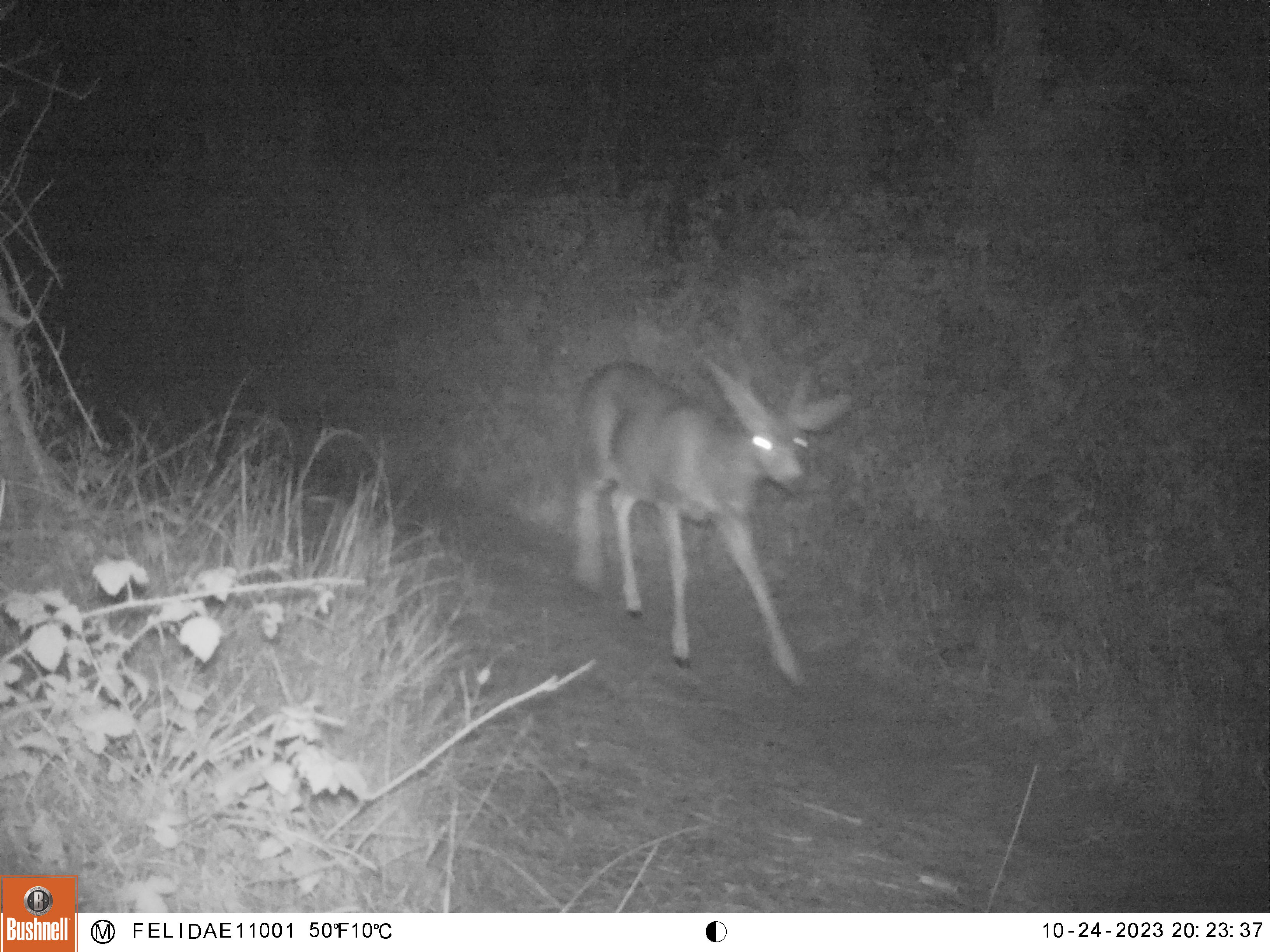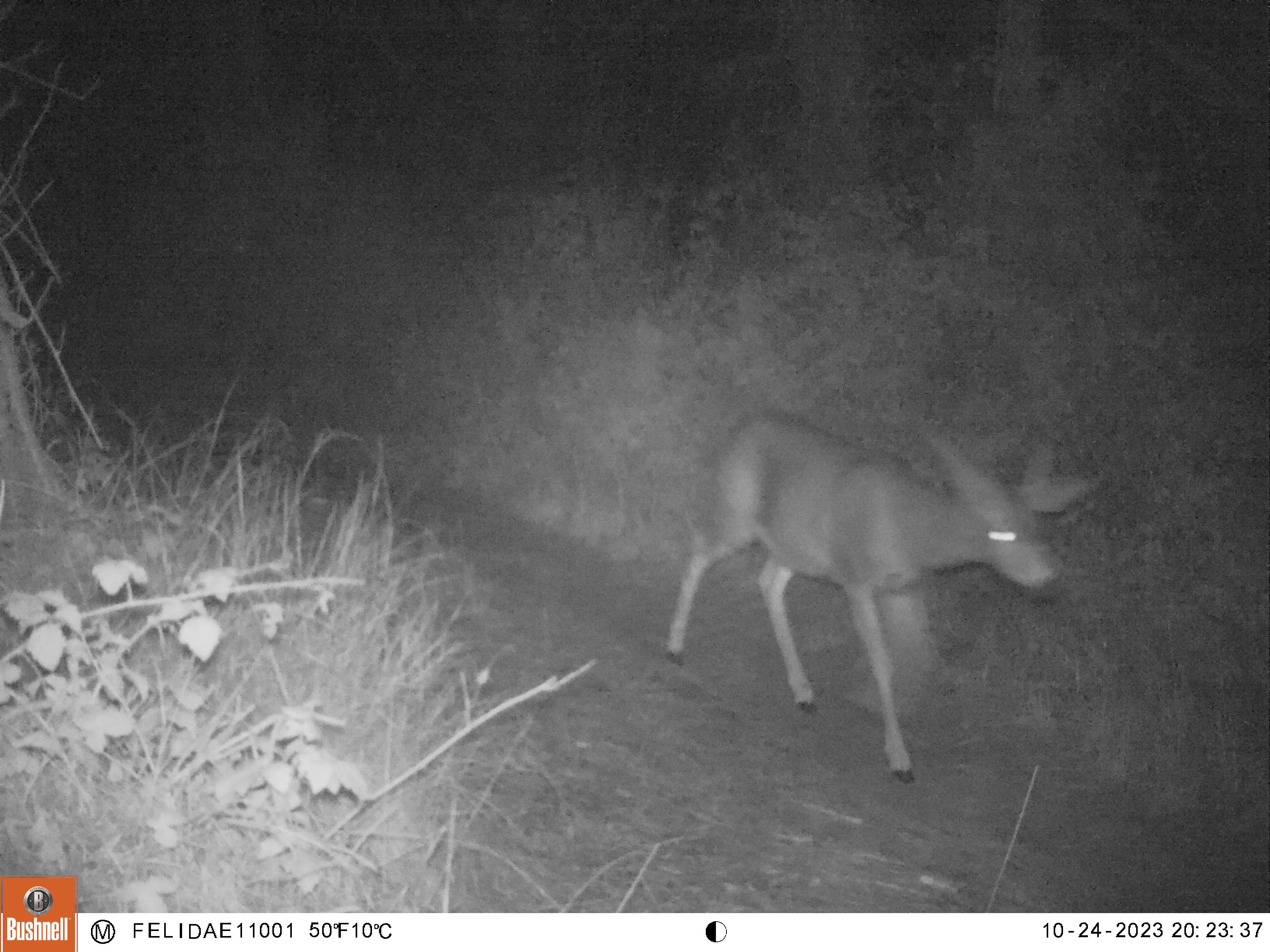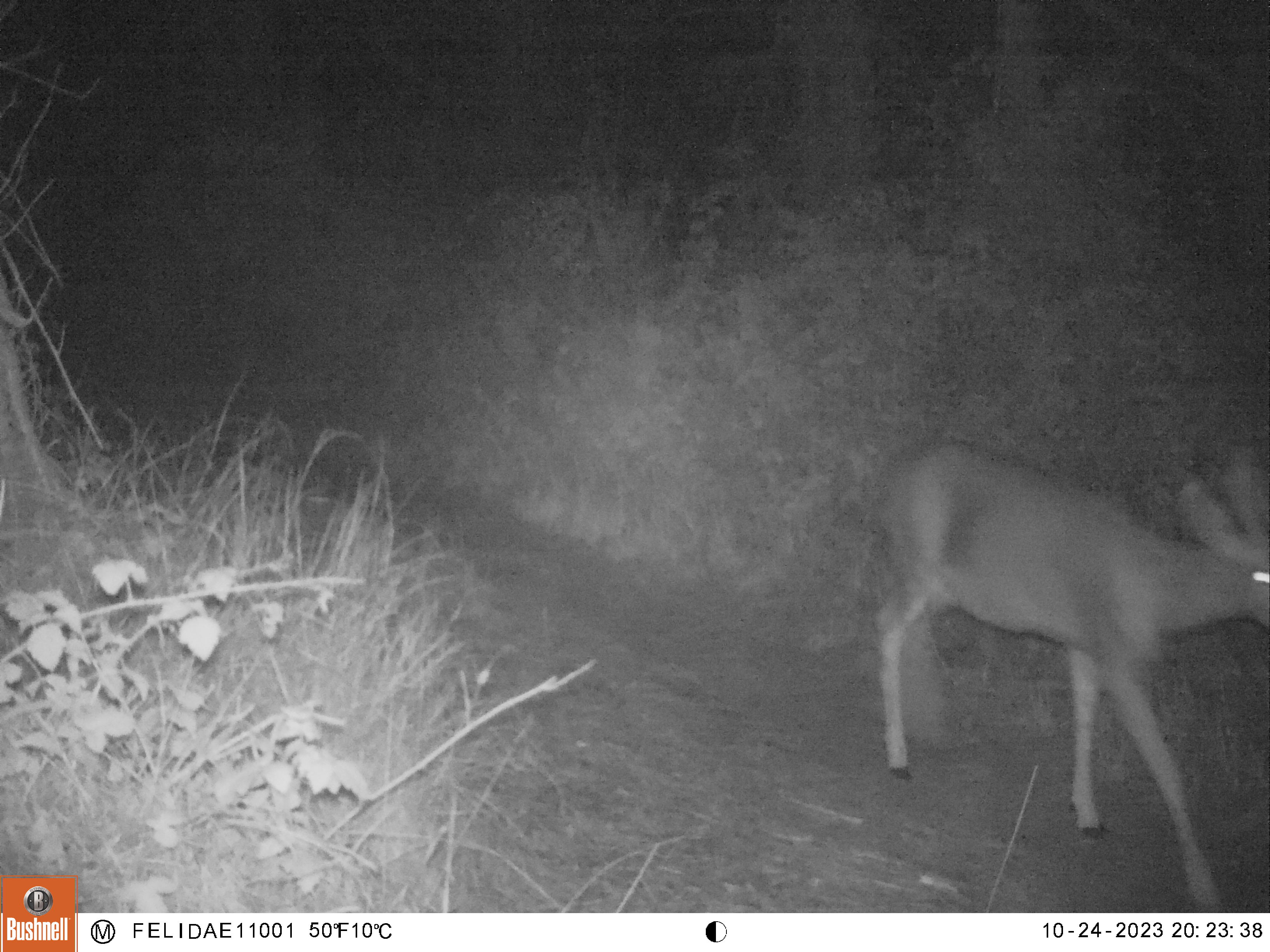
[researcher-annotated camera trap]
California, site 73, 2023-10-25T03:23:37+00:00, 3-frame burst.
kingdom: Animalia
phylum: Chordata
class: Mammalia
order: Artiodactyla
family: Cervidae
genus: Odocoileus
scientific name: Odocoileus hemionus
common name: mule deer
Mule deer (Odocoileus hemionus).